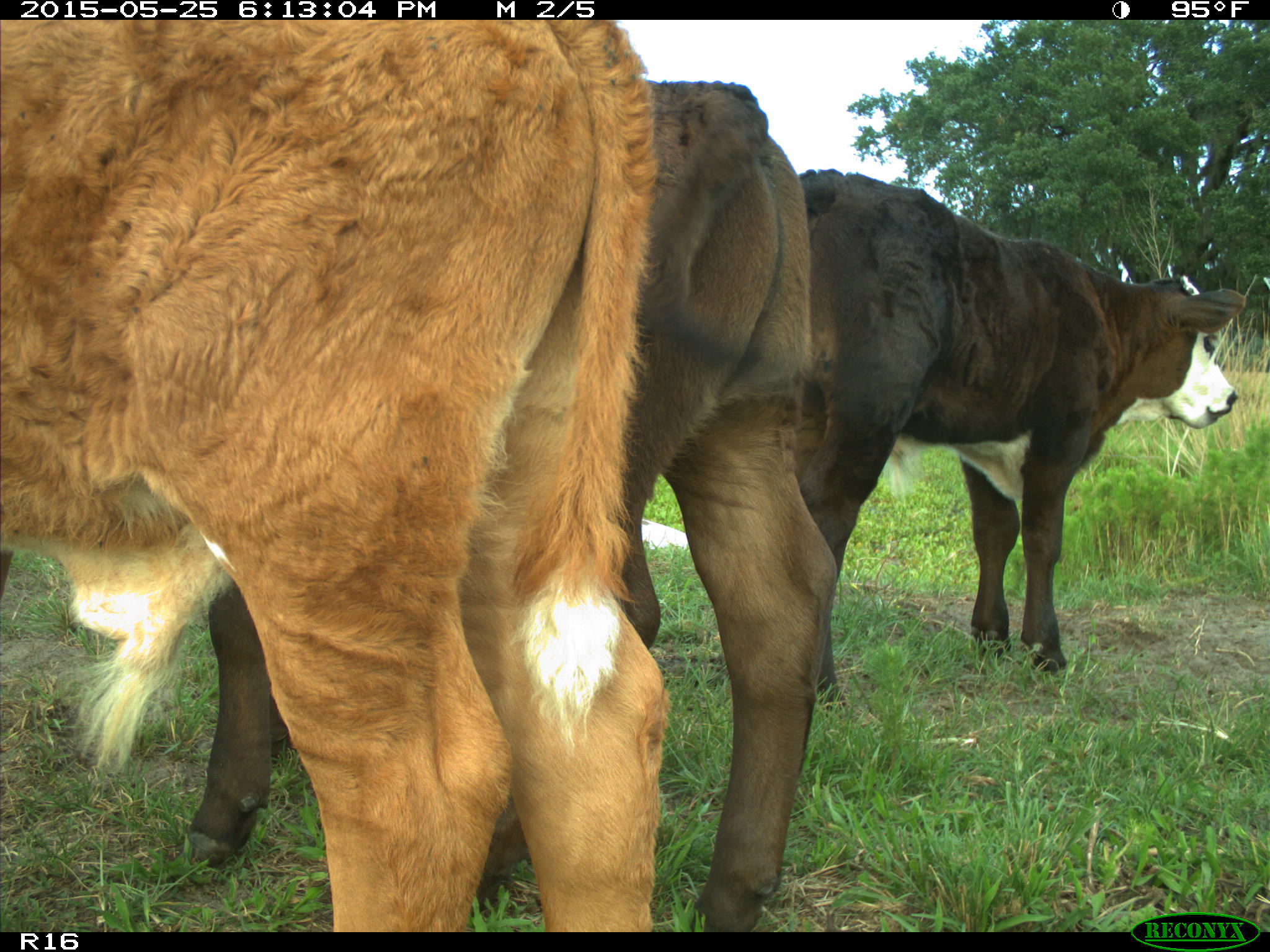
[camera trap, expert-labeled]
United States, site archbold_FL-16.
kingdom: Animalia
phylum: Chordata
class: Mammalia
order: Artiodactyla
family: Bovidae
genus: Bos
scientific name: Bos taurus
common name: domestic cow